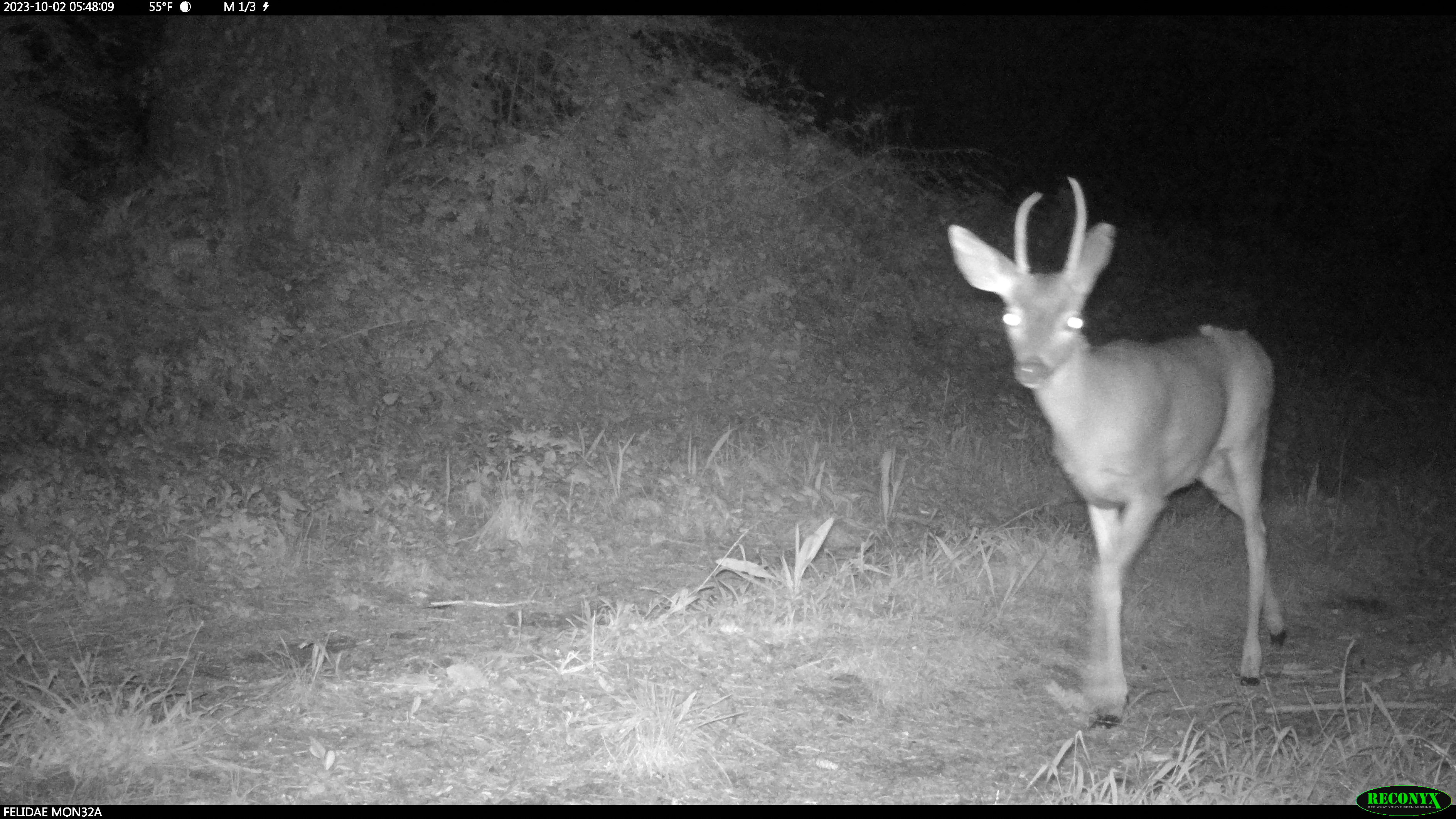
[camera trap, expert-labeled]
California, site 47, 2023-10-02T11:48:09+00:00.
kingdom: Animalia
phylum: Chordata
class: Mammalia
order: Artiodactyla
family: Cervidae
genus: Odocoileus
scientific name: Odocoileus hemionus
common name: mule deer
Mule deer (Odocoileus hemionus).